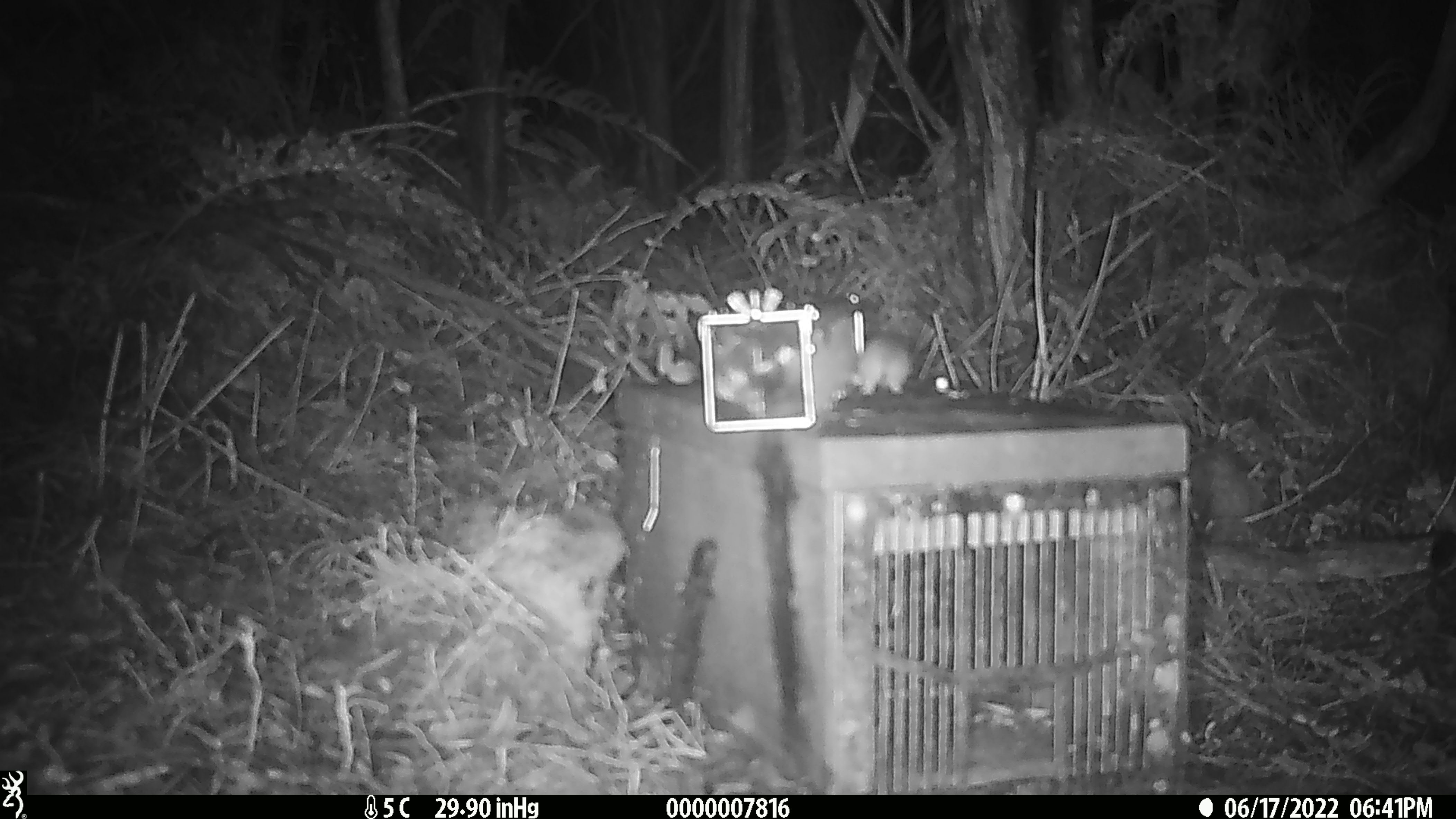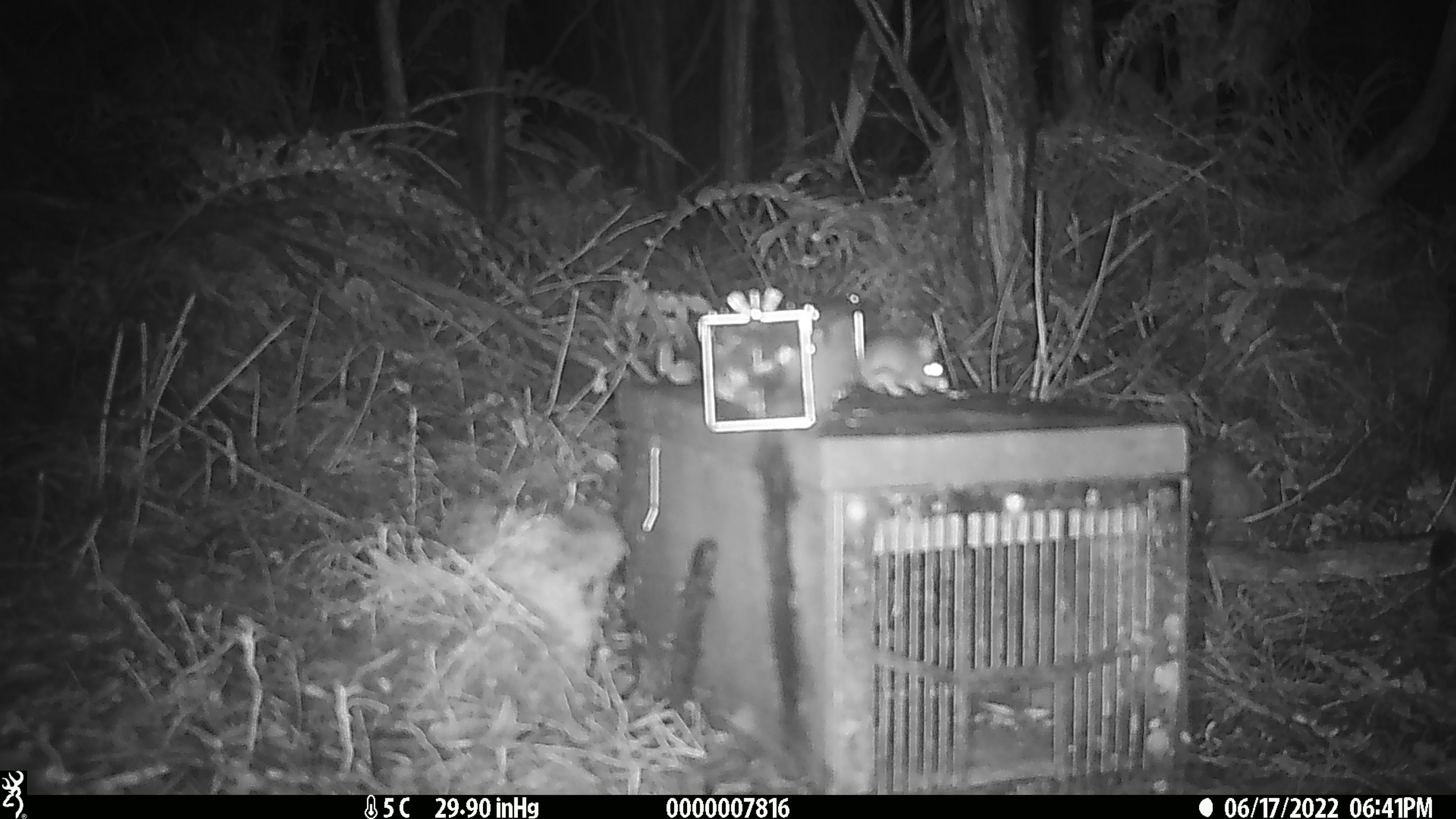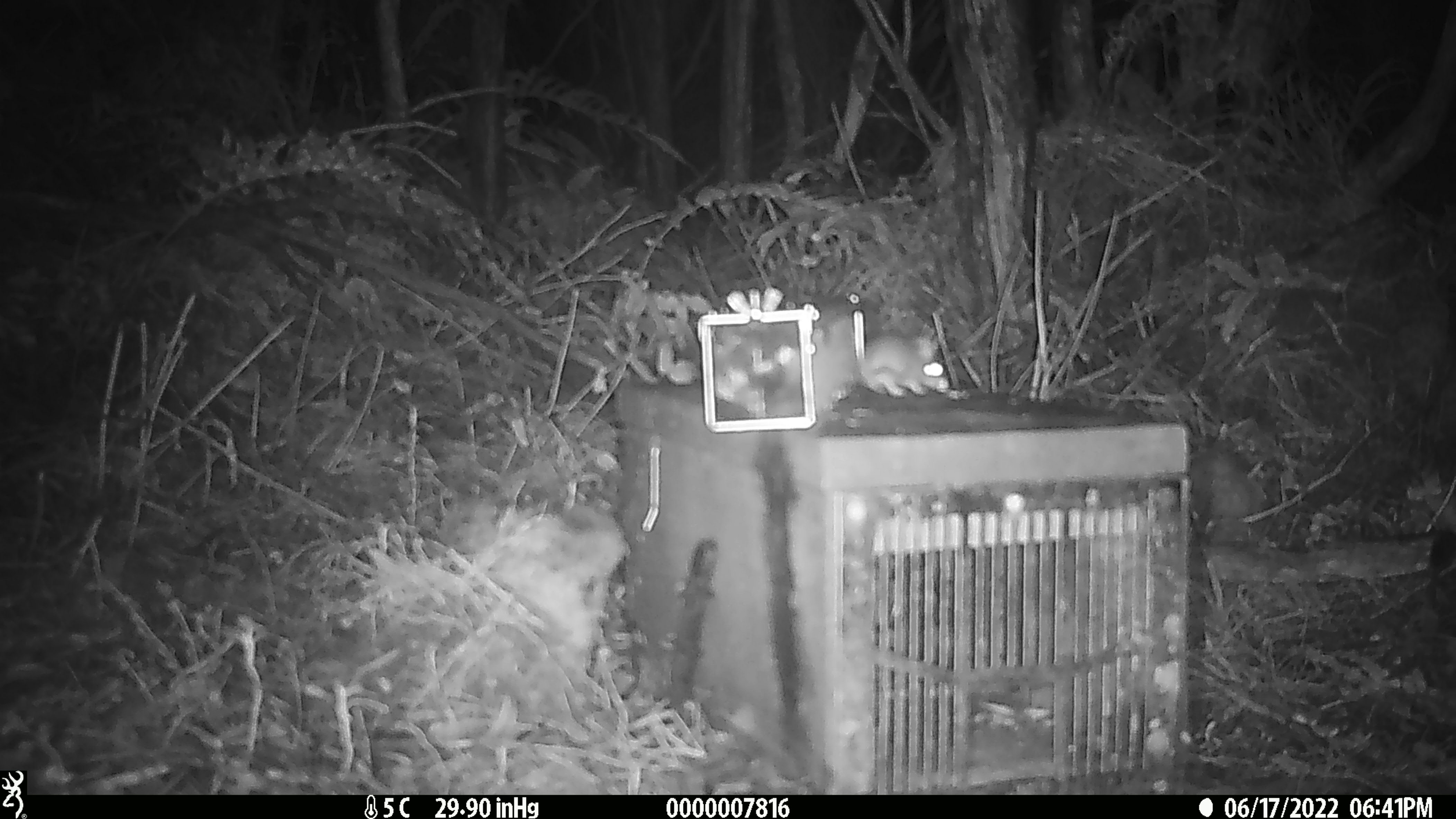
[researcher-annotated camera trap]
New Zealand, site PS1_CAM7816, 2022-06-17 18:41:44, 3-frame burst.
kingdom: Animalia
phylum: Chordata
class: Mammalia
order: Rodentia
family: Muridae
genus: Mus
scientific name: Mus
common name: mouse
Mouse (Mus).